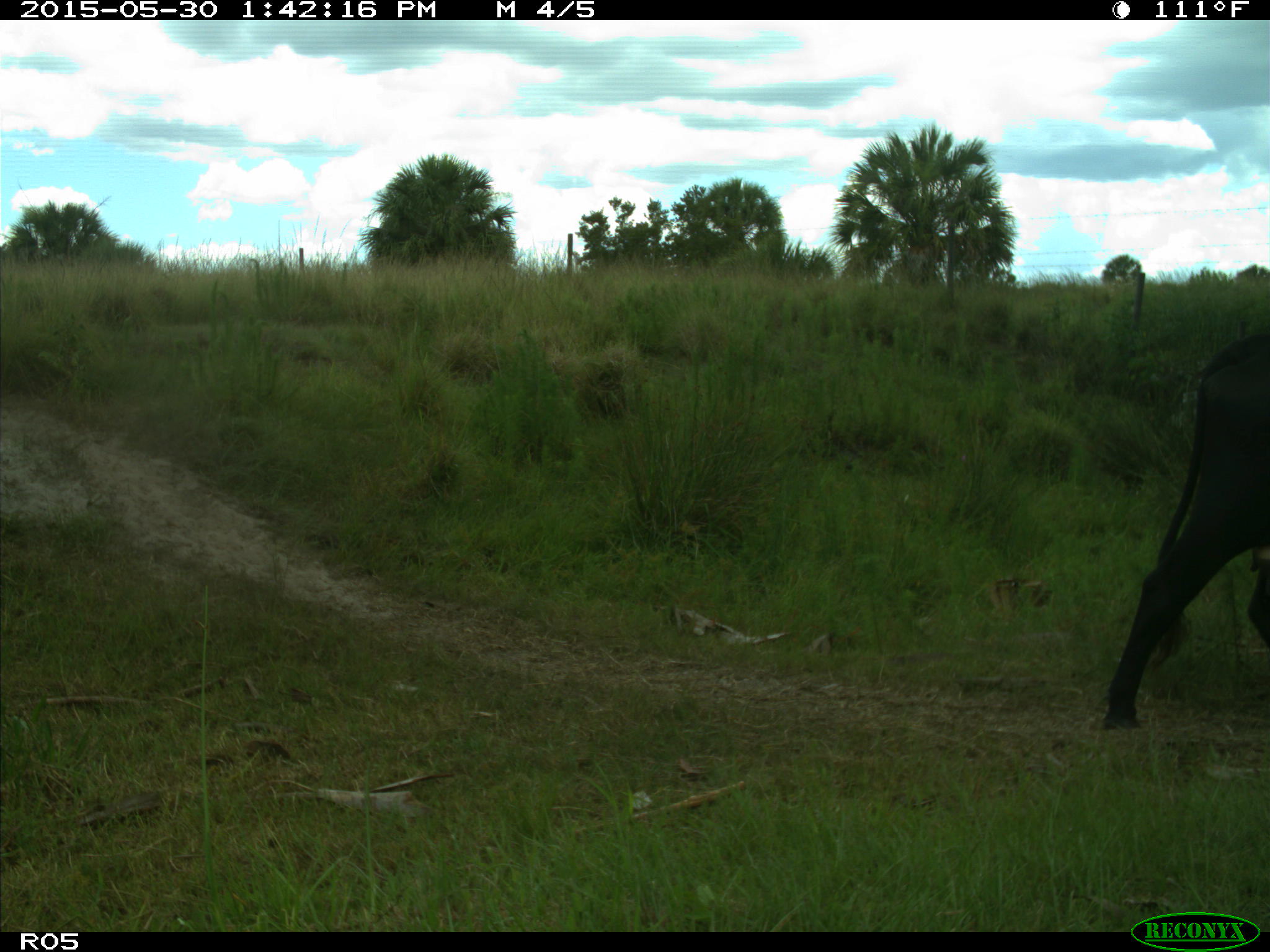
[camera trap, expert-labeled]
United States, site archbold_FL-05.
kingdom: Animalia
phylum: Chordata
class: Mammalia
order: Artiodactyla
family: Bovidae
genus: Bos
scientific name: Bos taurus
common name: domestic cow